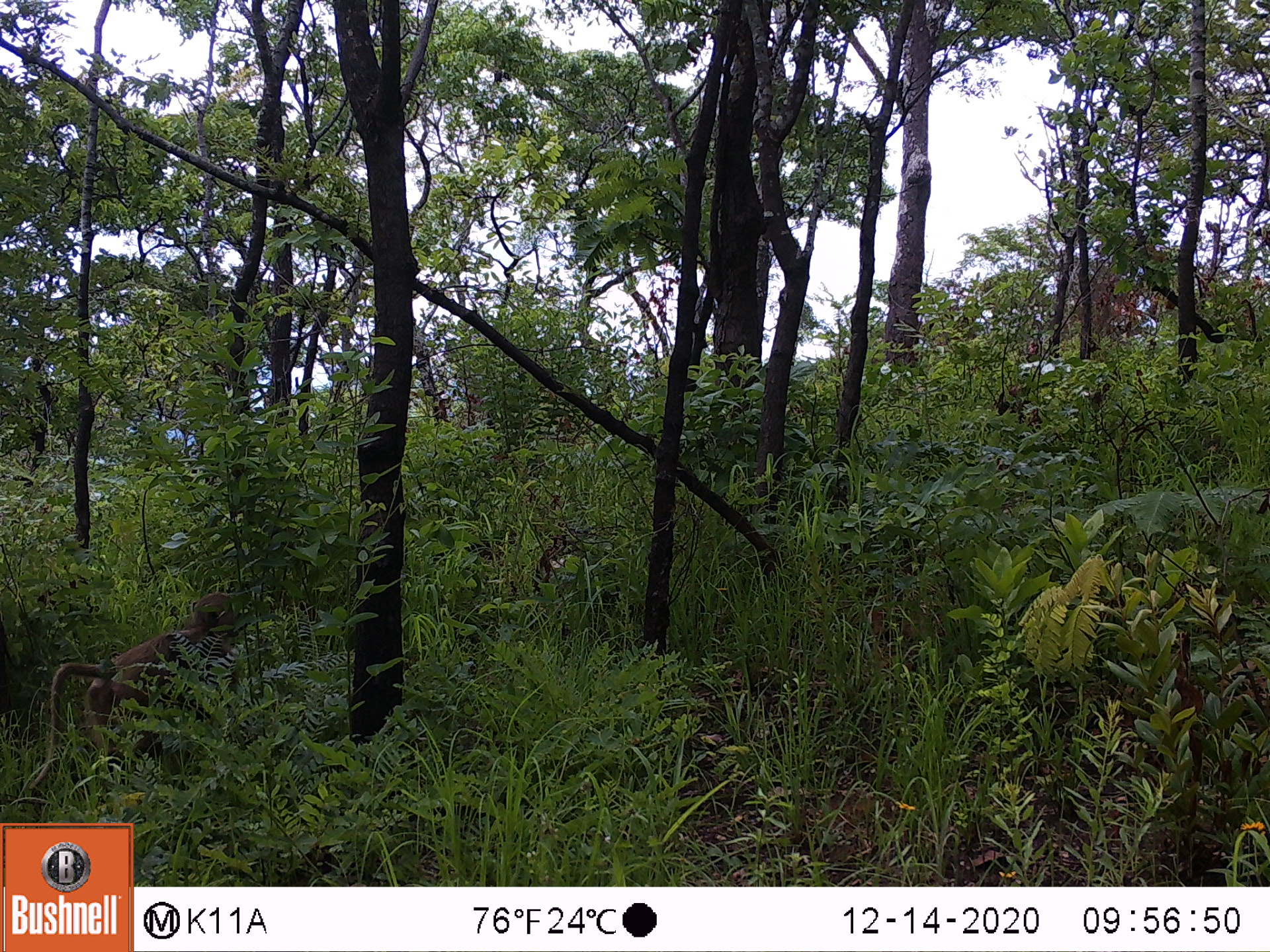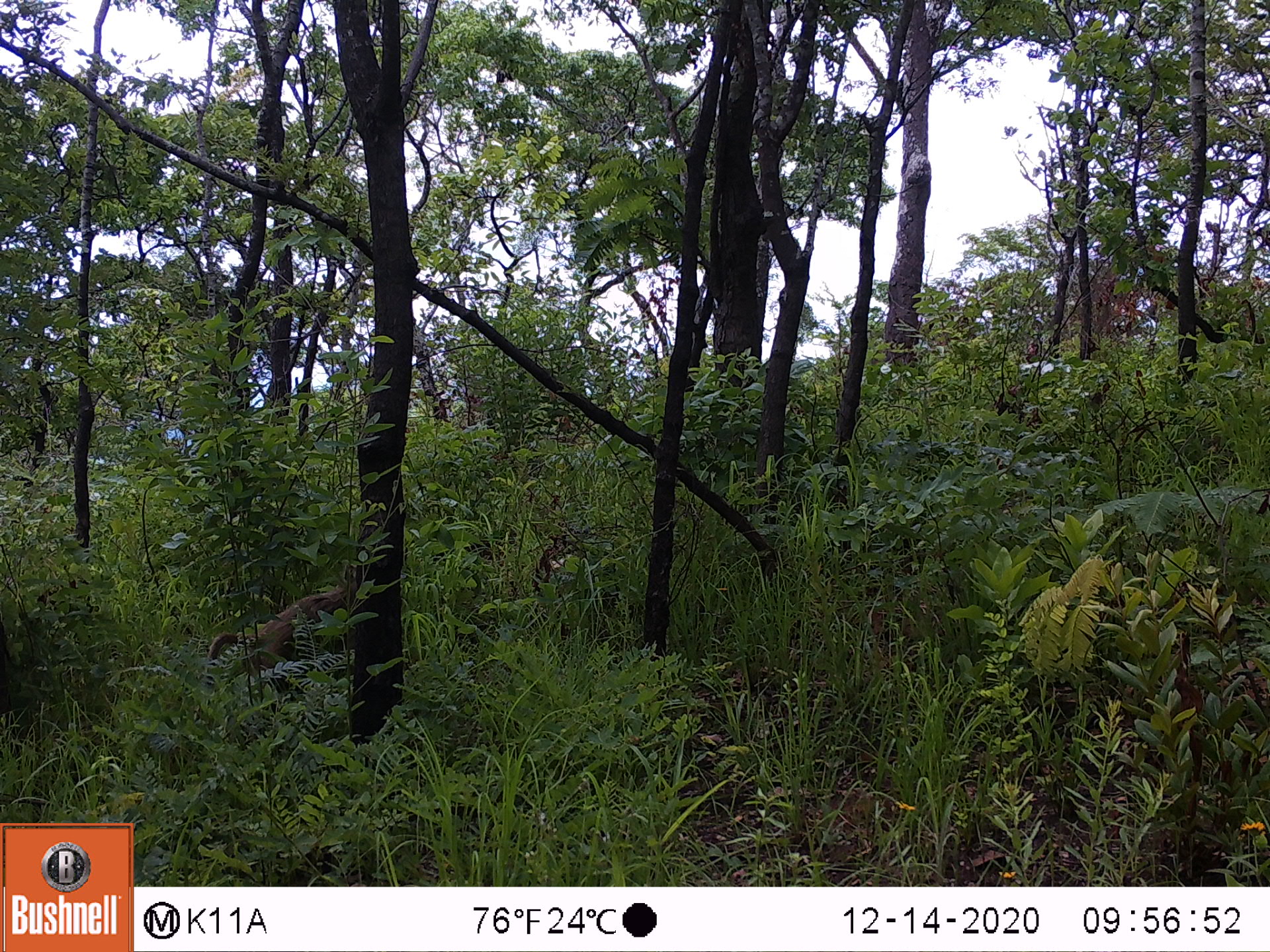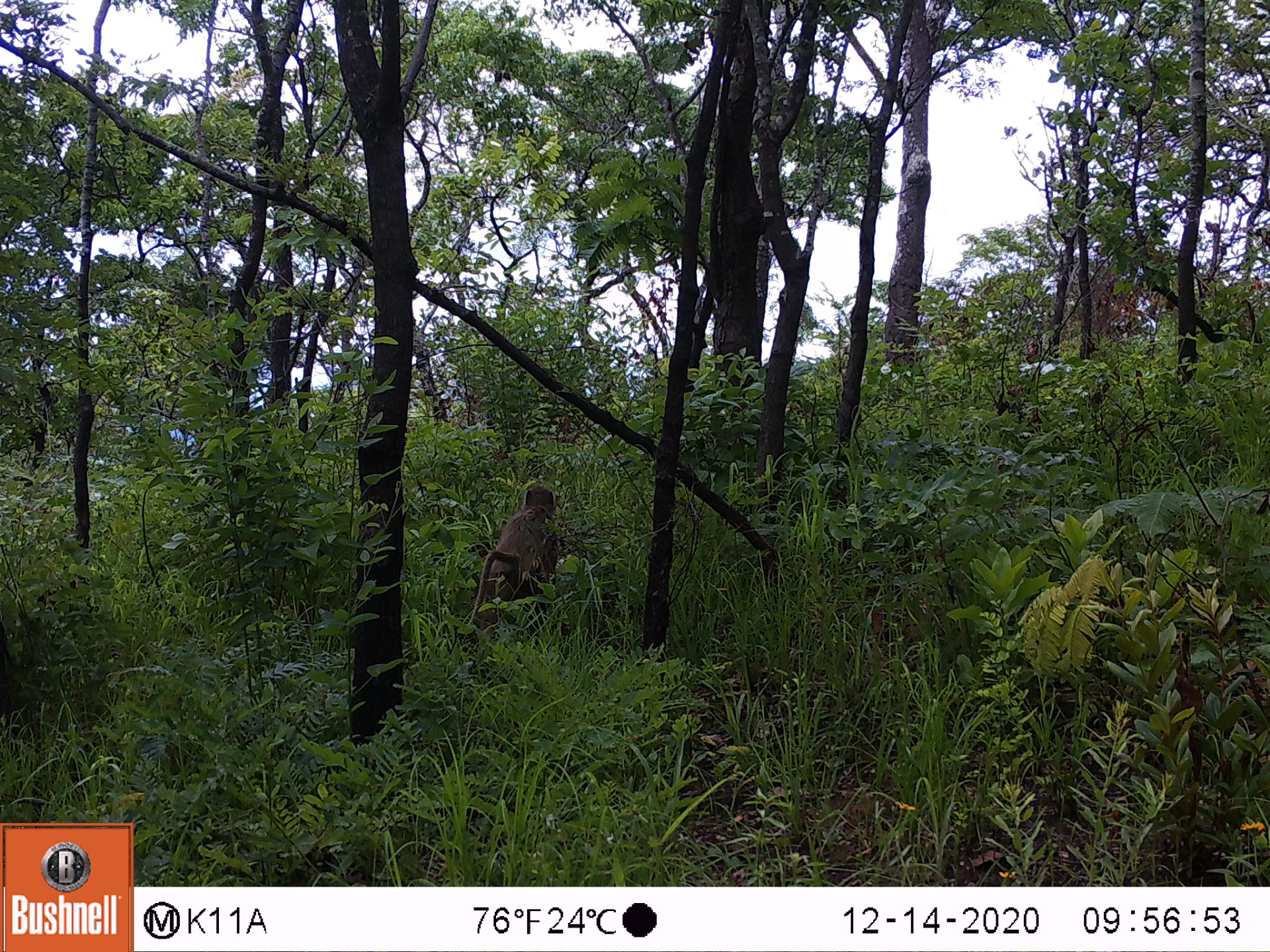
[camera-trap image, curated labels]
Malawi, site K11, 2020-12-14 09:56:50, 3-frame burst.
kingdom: Animalia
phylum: Chordata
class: Mammalia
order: Primates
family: Cercopithecidae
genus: Papio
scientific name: Papio cynocephalus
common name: yellow baboon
Yellow baboon (Papio cynocephalus), count 1.